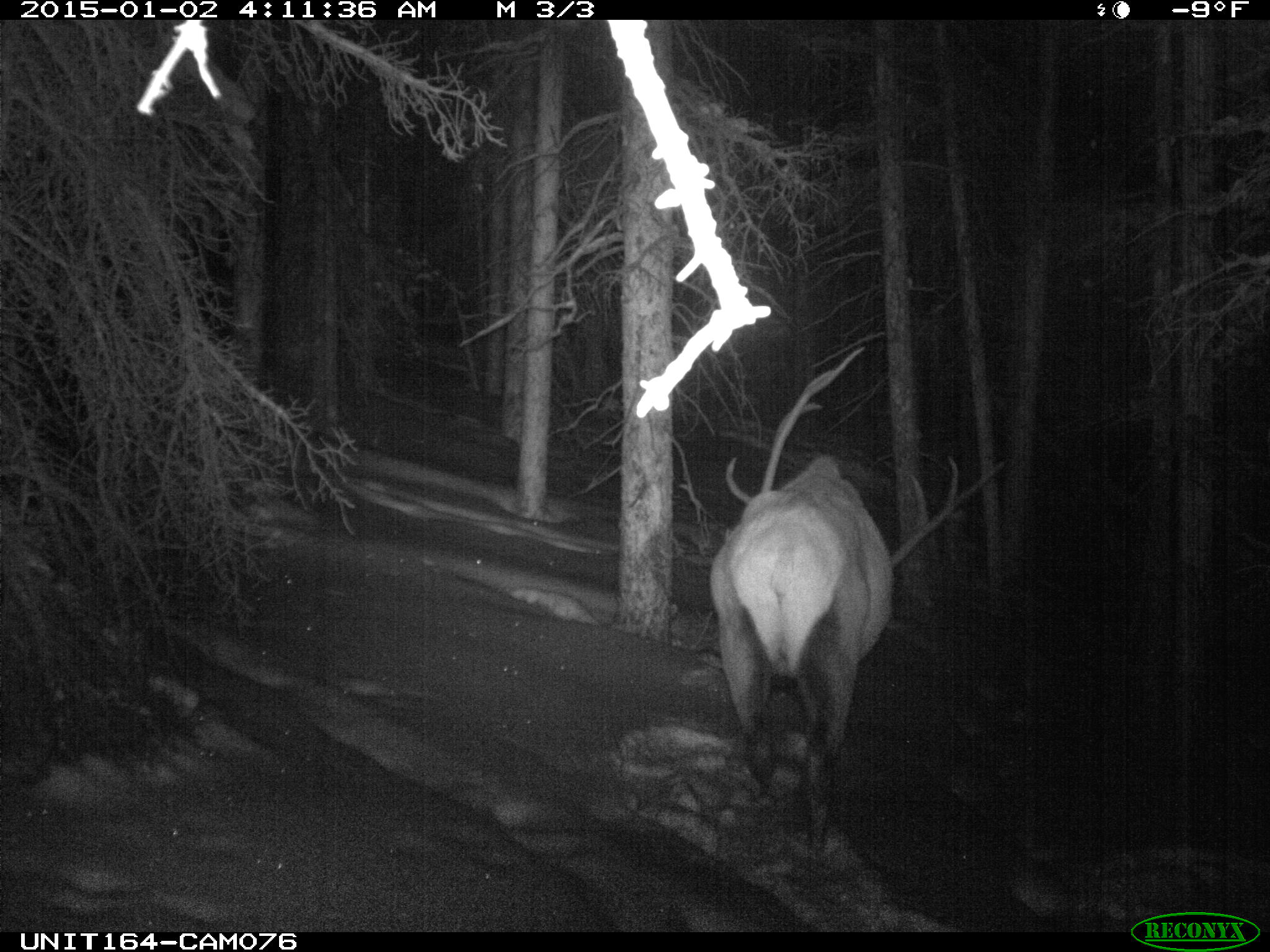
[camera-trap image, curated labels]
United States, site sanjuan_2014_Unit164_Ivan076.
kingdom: Animalia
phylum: Chordata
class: Mammalia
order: Artiodactyla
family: Cervidae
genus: Cervus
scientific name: Cervus elaphus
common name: red deer